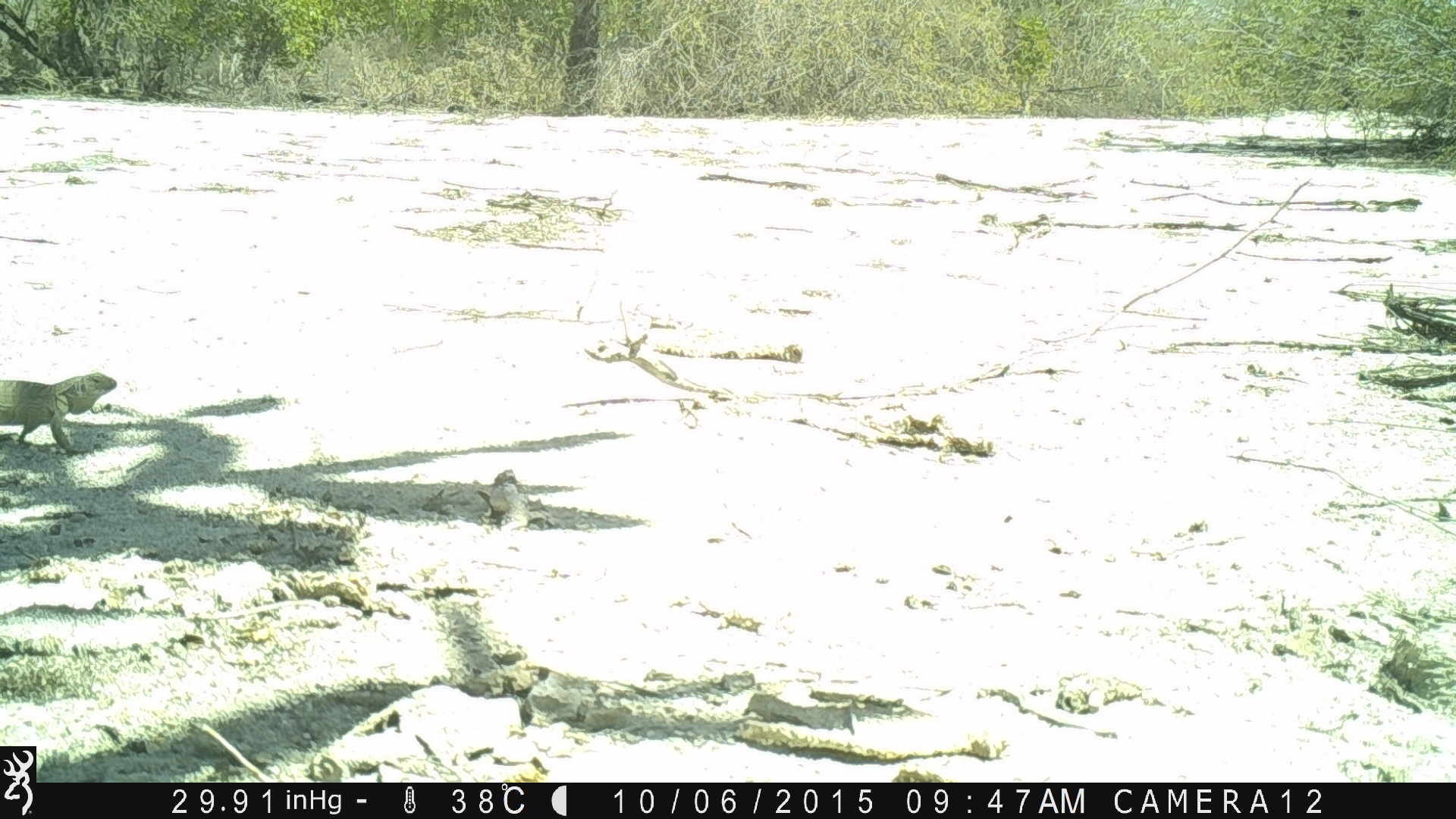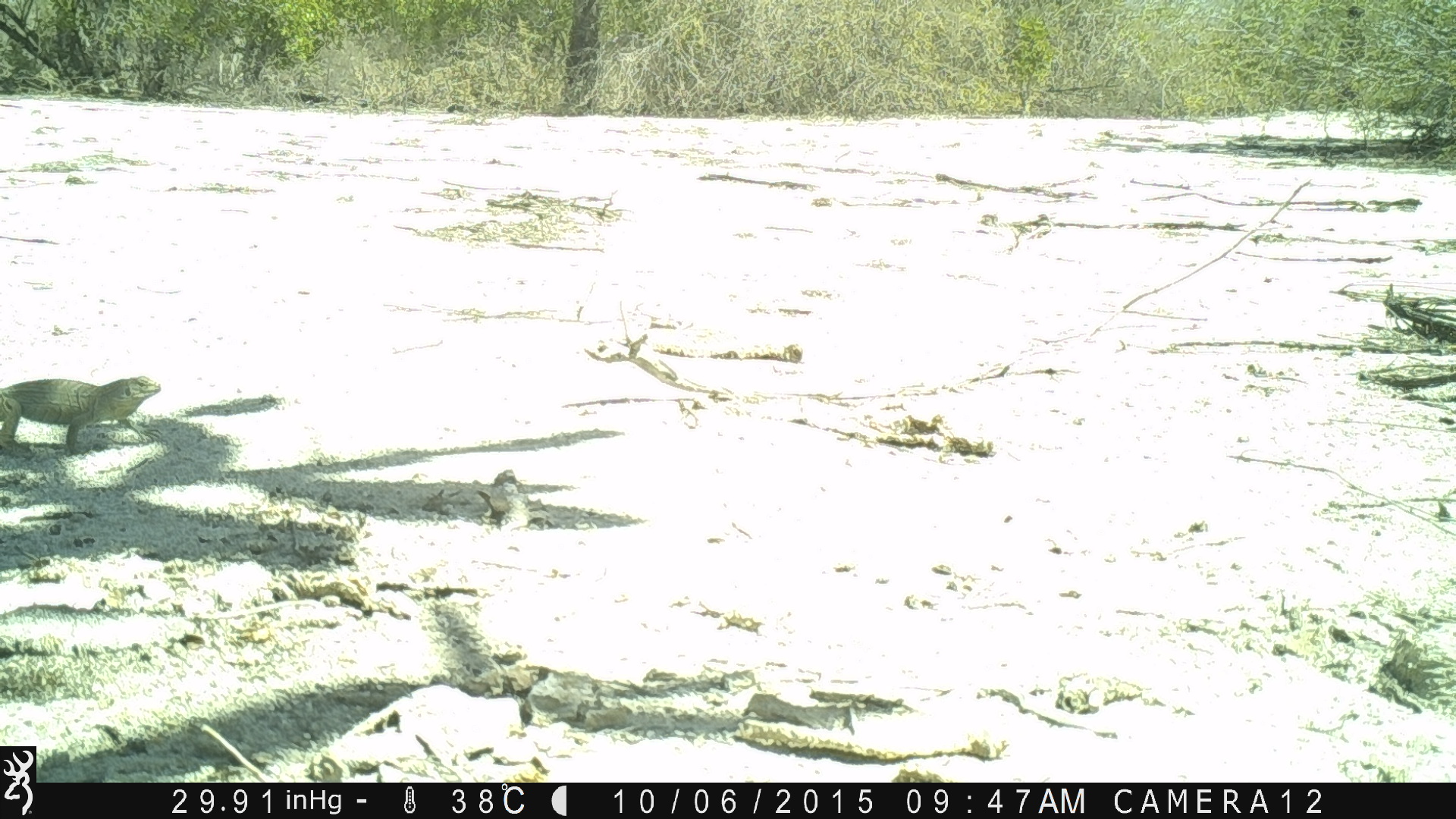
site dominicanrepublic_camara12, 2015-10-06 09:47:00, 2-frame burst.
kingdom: Animalia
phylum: Chordata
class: Reptilia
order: Squamata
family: Iguanidae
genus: Iguana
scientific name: Iguana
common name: typical iguanas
Iguana (typical iguanas).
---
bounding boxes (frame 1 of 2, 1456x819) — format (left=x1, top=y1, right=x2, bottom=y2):
iguana: (left=1, top=370, right=116, bottom=456)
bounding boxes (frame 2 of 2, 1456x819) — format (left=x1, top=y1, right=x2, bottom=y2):
iguana: (left=0, top=372, right=161, bottom=453)